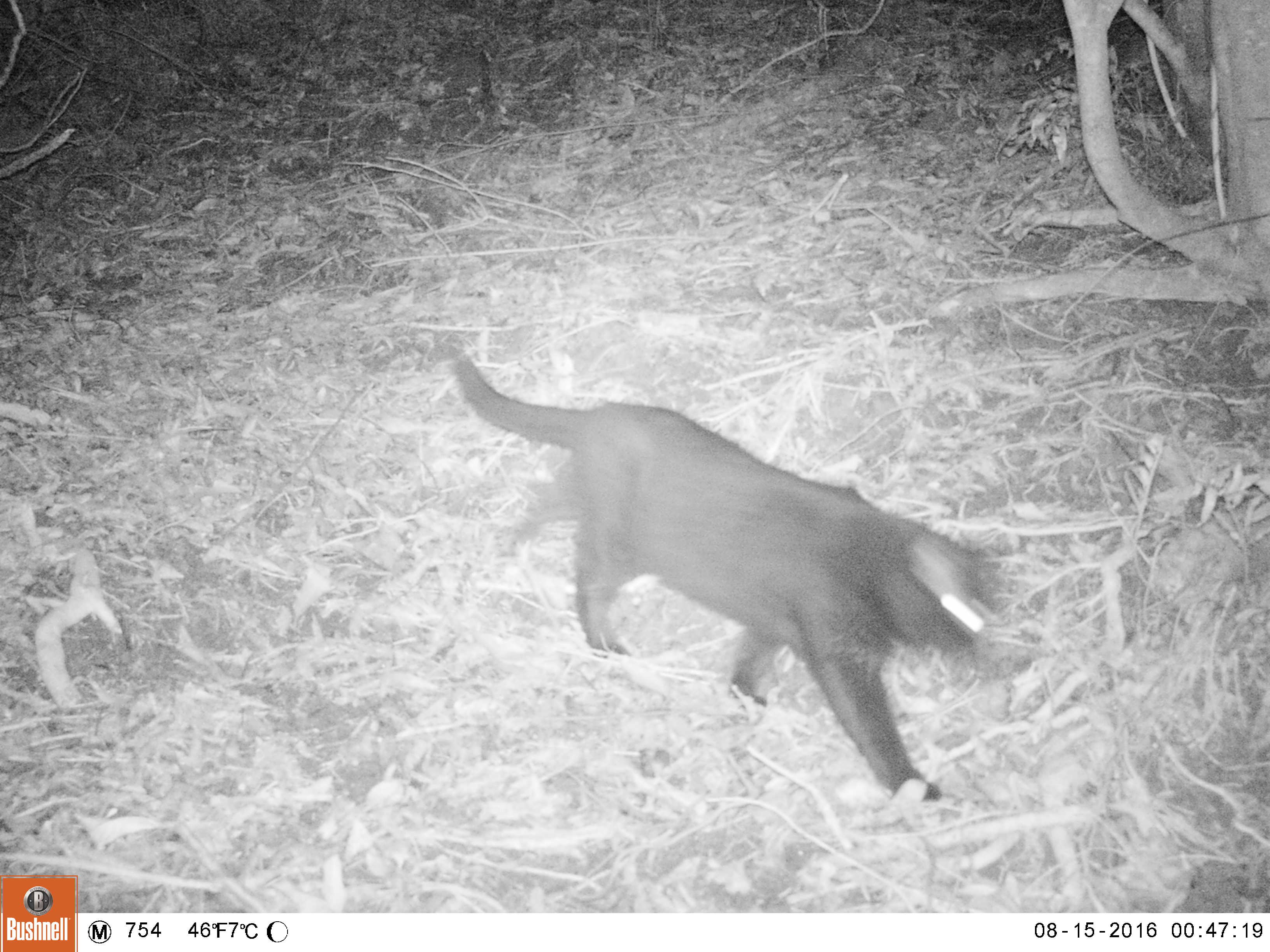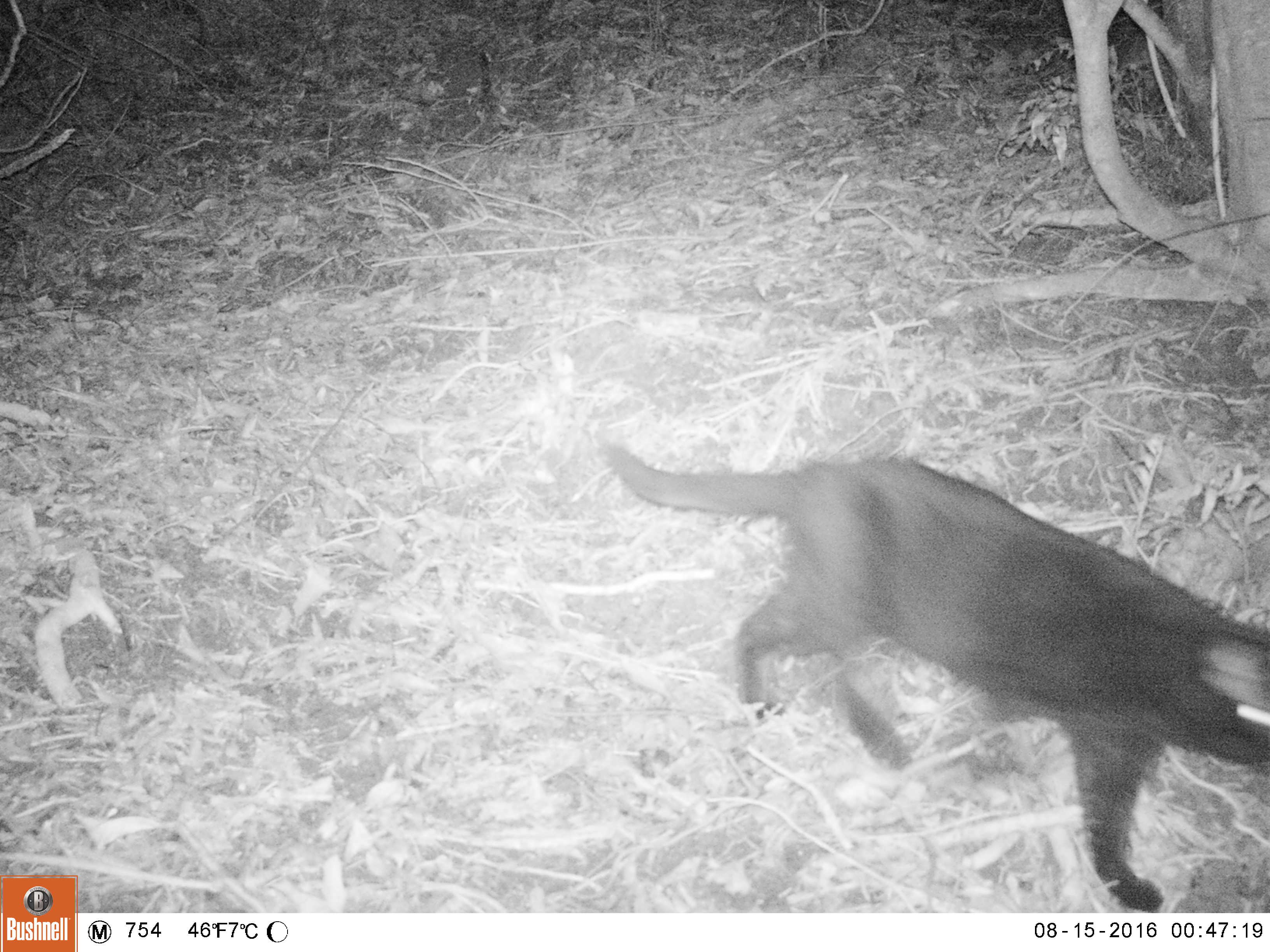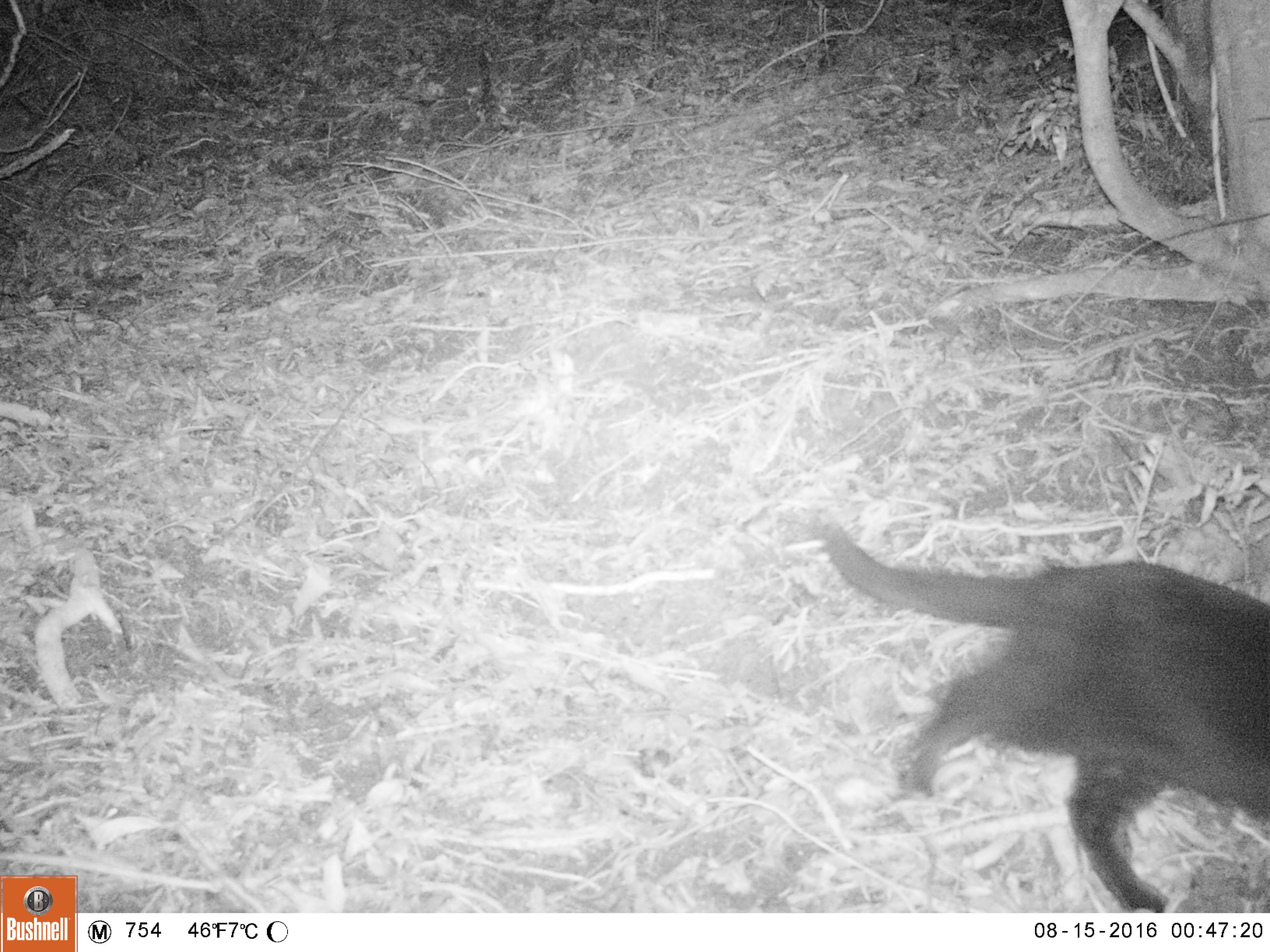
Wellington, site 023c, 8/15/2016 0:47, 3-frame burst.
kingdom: Animalia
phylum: Chordata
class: Mammalia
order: Carnivora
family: Felidae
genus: Felis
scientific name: Felis catus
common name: cat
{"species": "cat (Felis catus)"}